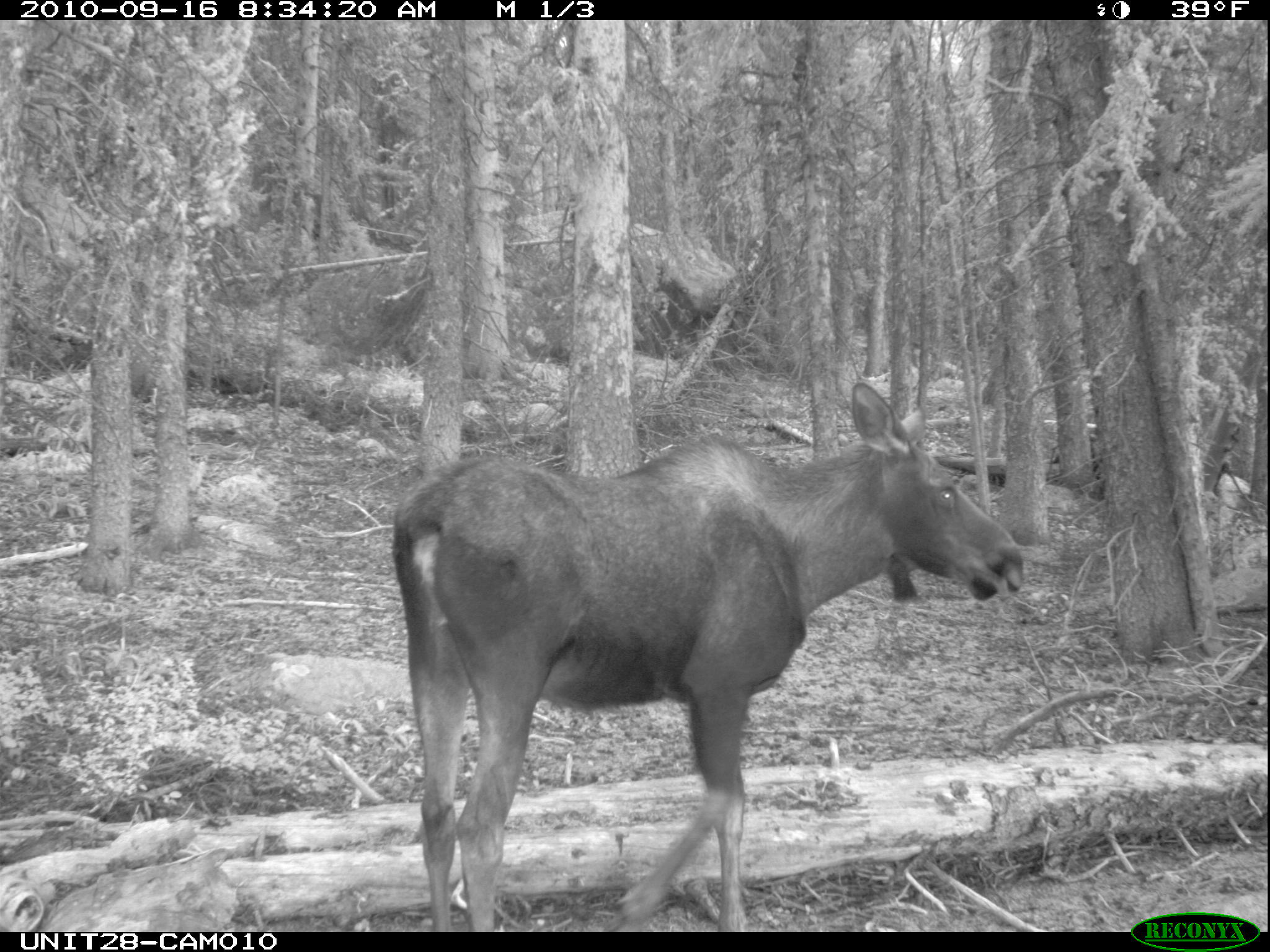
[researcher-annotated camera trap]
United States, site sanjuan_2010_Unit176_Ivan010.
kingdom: Animalia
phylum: Chordata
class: Mammalia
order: Artiodactyla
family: Cervidae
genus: Alces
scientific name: Alces alces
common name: moose